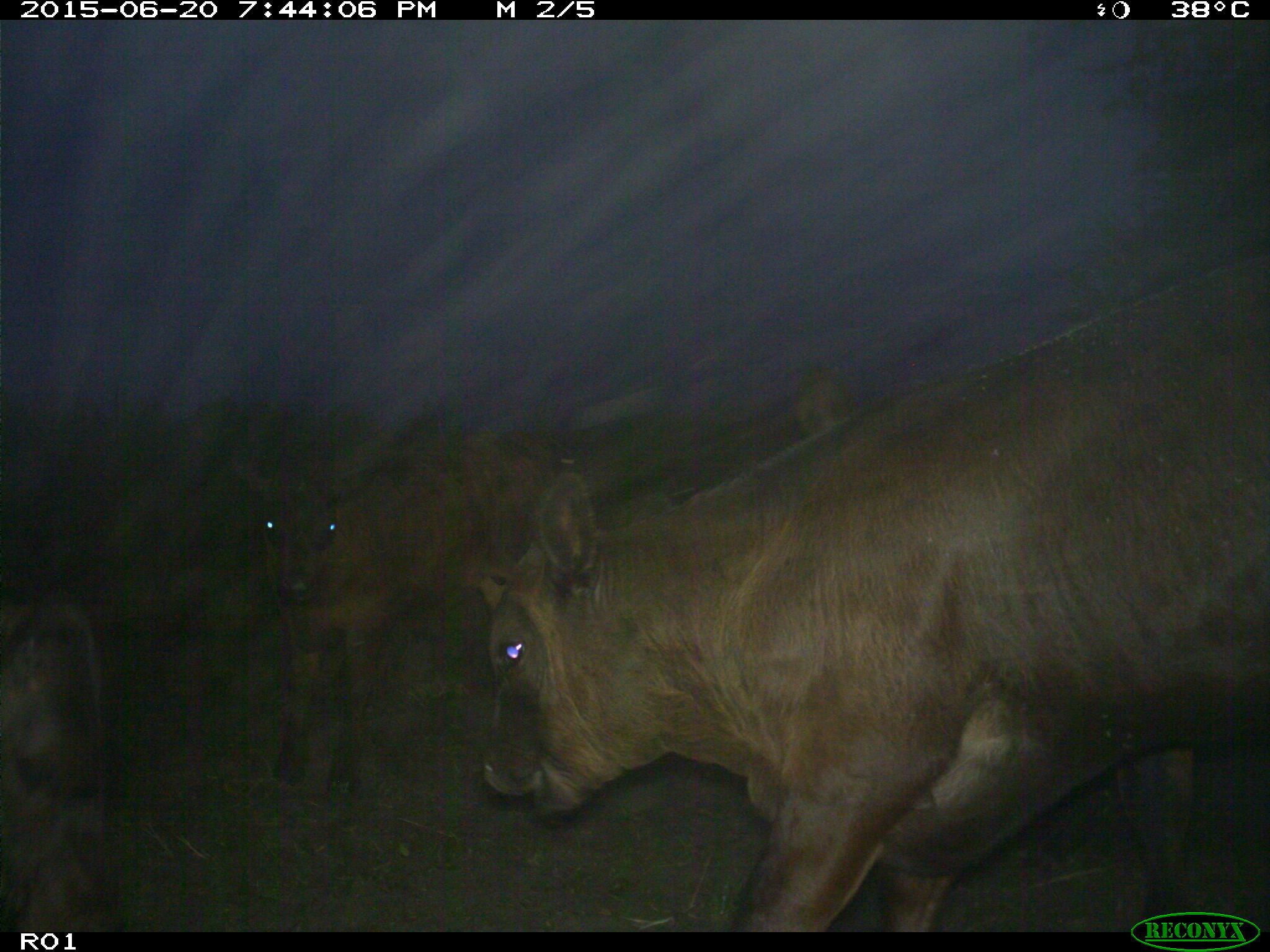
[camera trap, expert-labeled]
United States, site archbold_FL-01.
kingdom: Animalia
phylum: Chordata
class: Mammalia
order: Artiodactyla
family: Bovidae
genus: Bos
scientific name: Bos taurus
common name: domestic cow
Bos taurus (domestic cow).